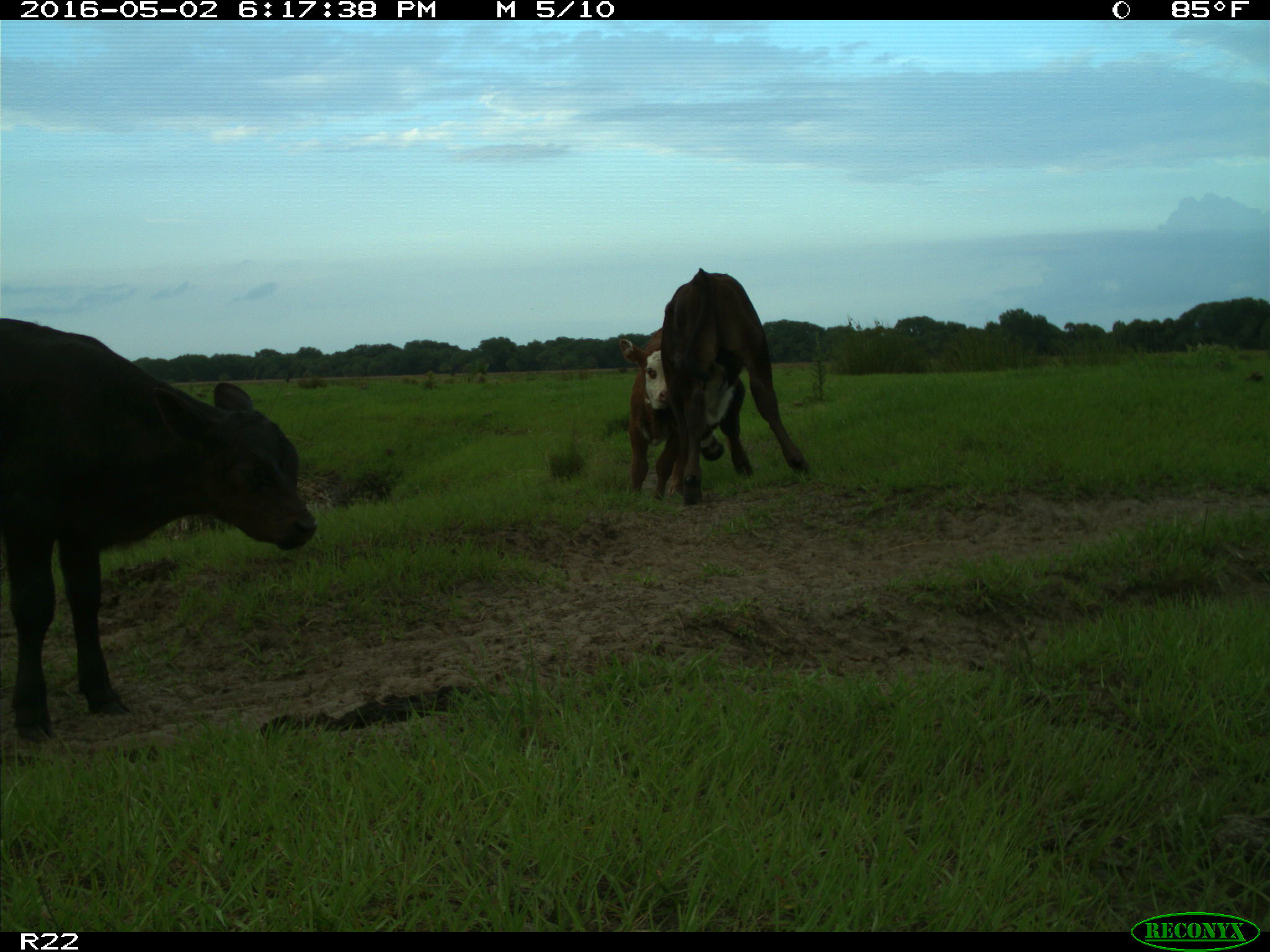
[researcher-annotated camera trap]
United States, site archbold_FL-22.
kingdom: Animalia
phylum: Chordata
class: Mammalia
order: Artiodactyla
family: Bovidae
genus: Bos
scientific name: Bos taurus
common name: domestic cow